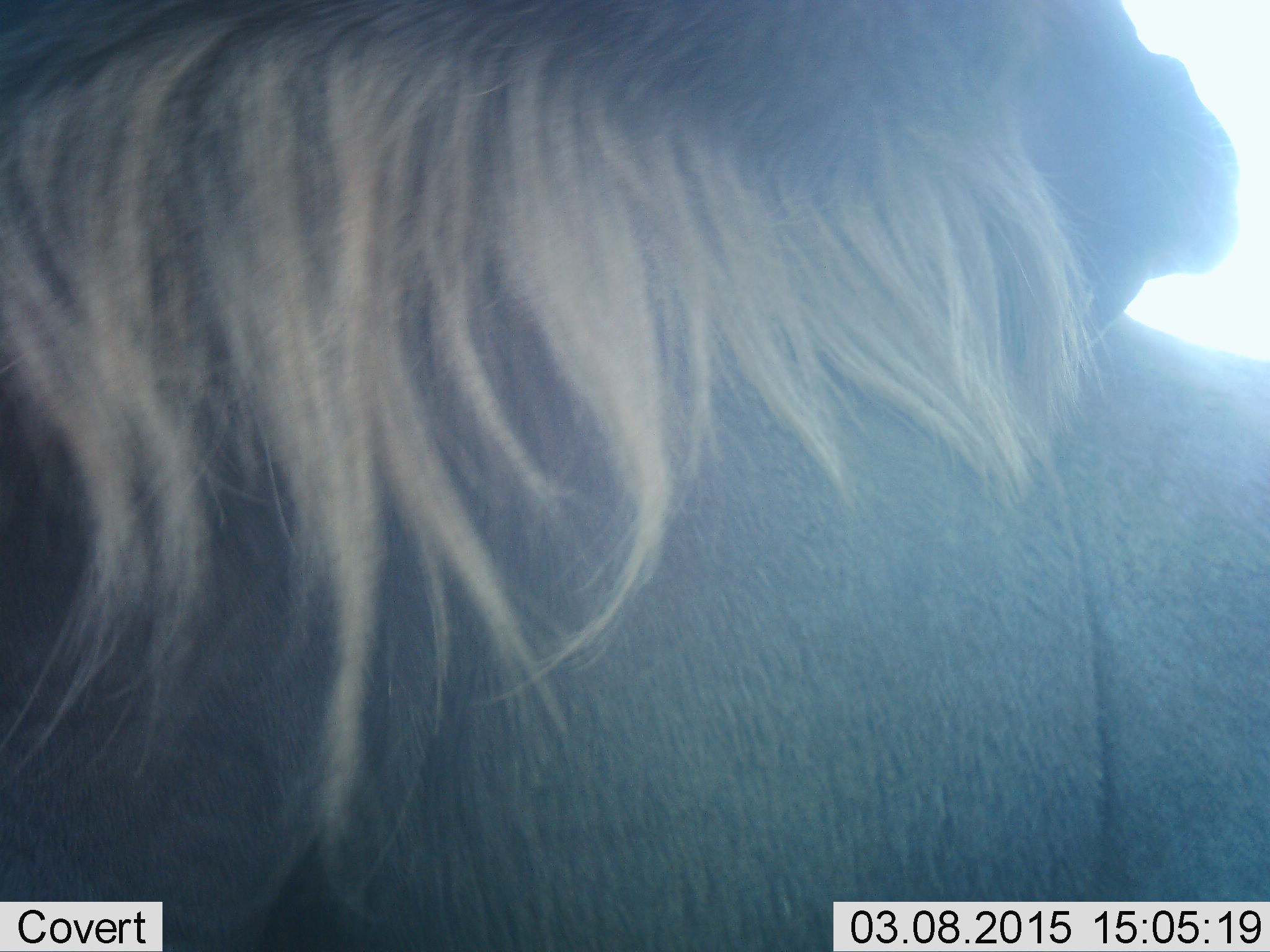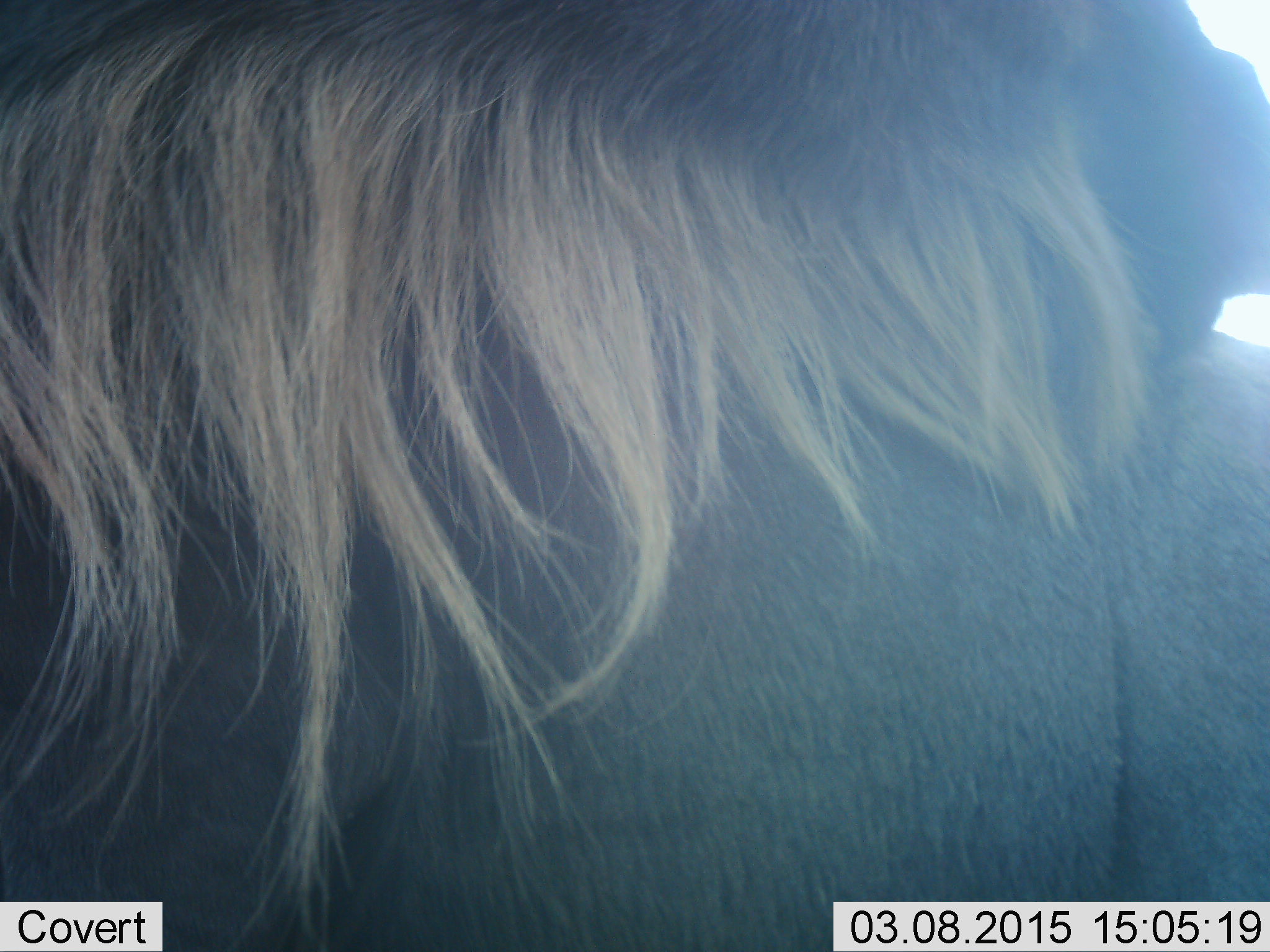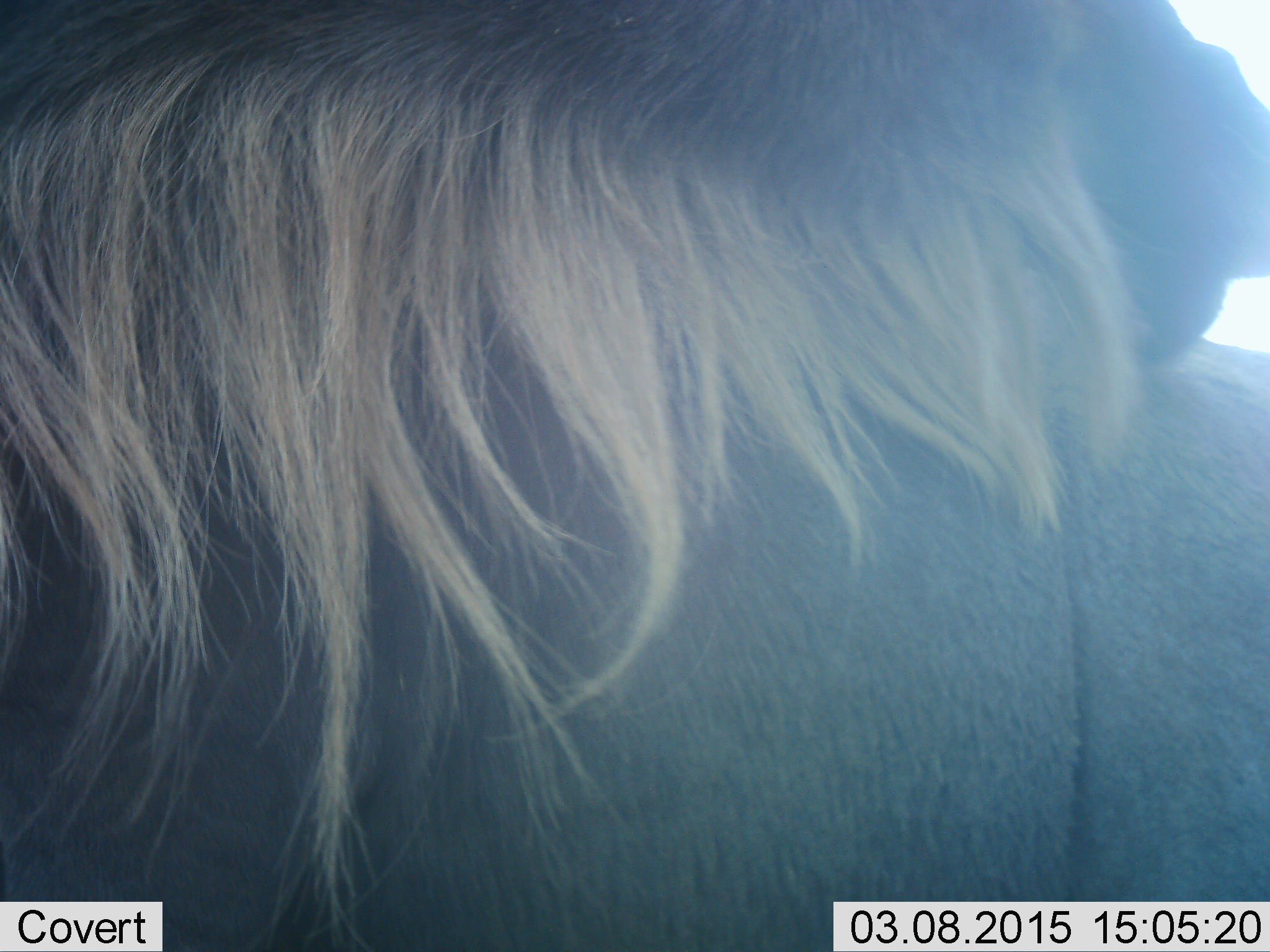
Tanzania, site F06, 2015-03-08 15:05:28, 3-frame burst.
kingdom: Animalia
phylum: Chordata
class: Mammalia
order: Artiodactyla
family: Bovidae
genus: Connochaetes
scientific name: Connochaetes taurinus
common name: blue wildebeest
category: wildebeest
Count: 1.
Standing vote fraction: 80%.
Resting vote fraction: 10%.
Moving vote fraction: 10%.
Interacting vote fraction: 0%.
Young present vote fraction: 0%.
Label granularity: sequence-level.